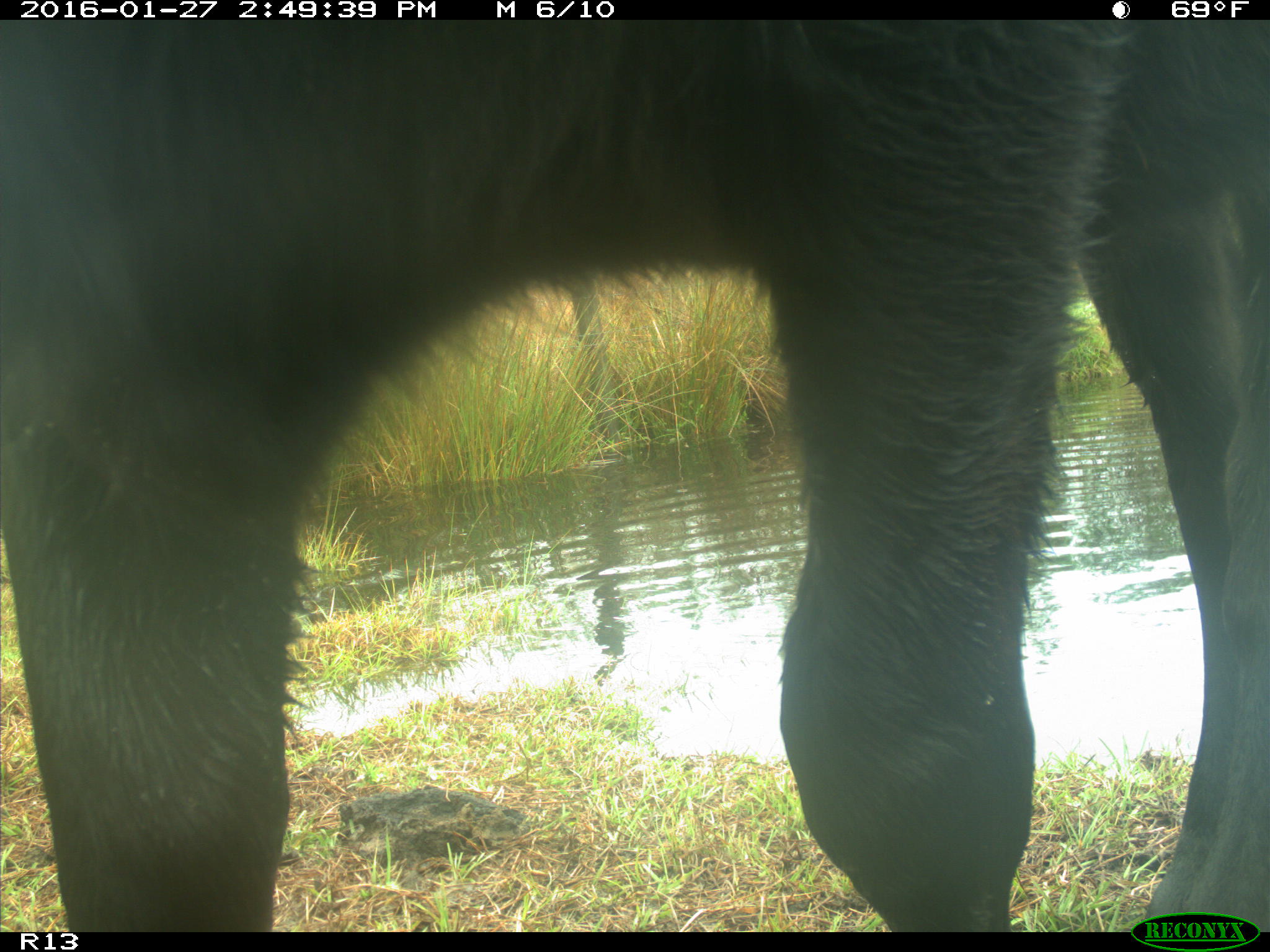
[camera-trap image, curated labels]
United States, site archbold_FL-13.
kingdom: Animalia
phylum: Chordata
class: Mammalia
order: Artiodactyla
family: Bovidae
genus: Bos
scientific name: Bos taurus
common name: domestic cow